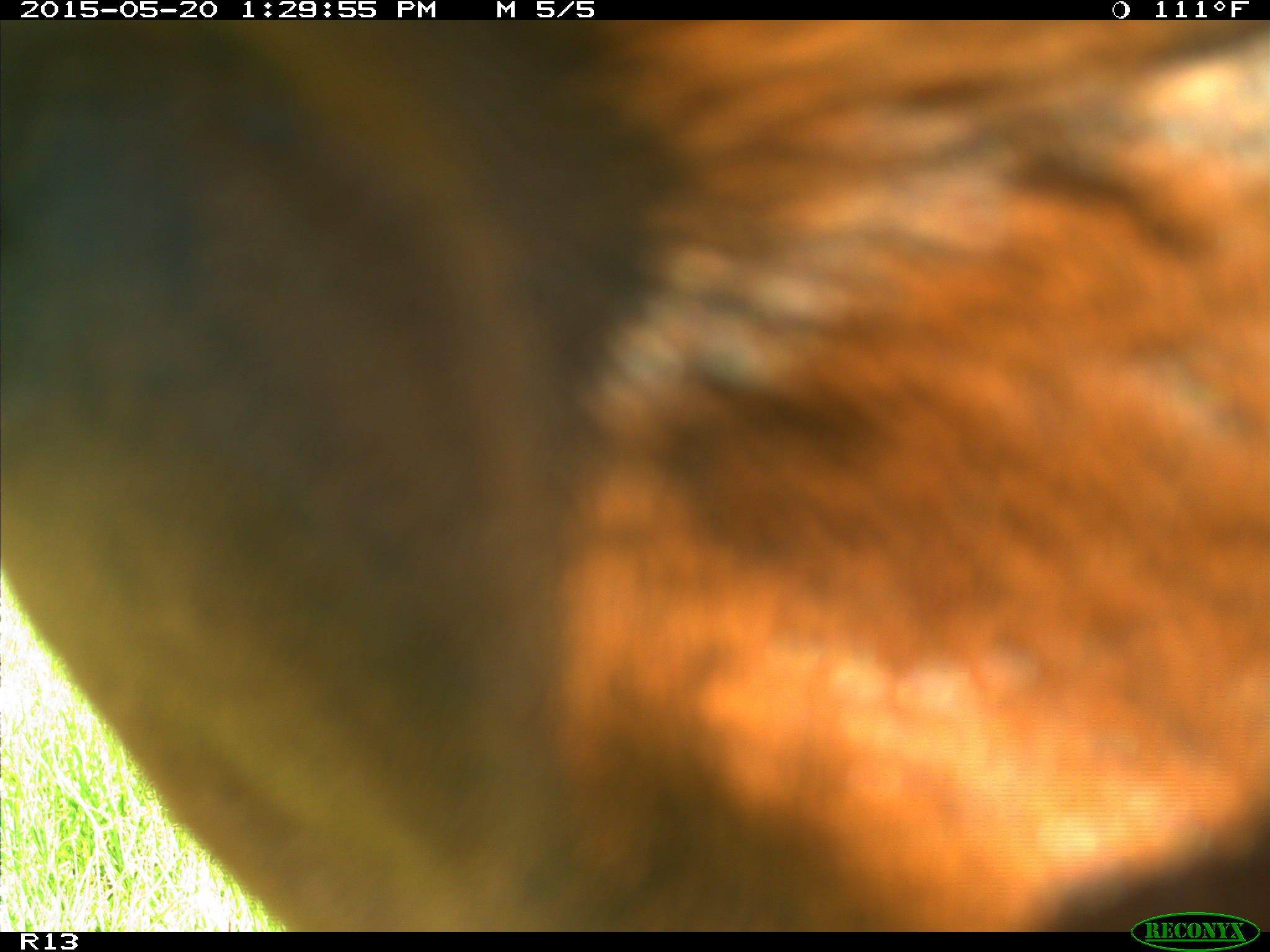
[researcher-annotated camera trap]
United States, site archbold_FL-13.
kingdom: Animalia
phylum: Chordata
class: Mammalia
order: Artiodactyla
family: Bovidae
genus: Bos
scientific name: Bos taurus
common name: domestic cow